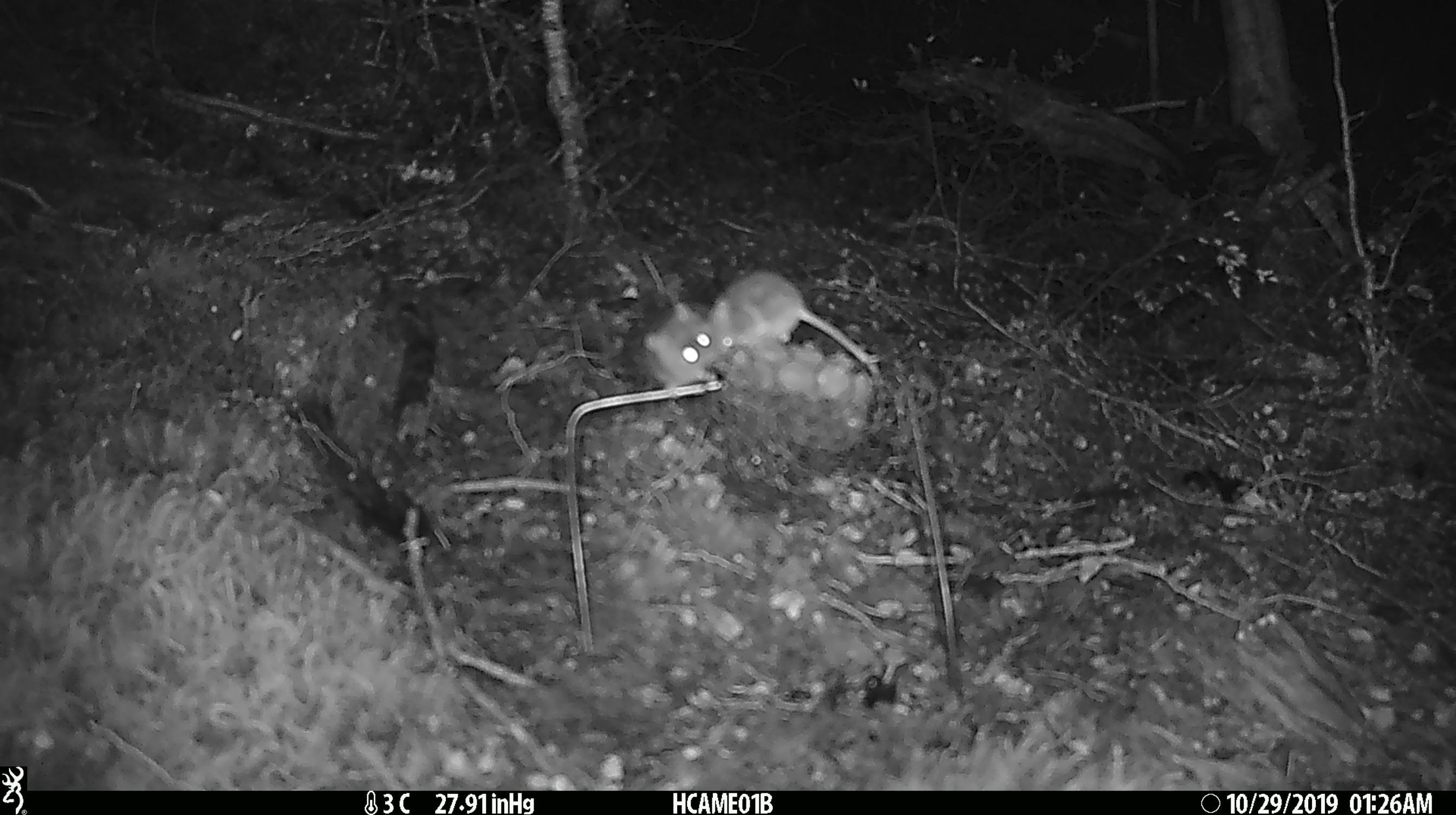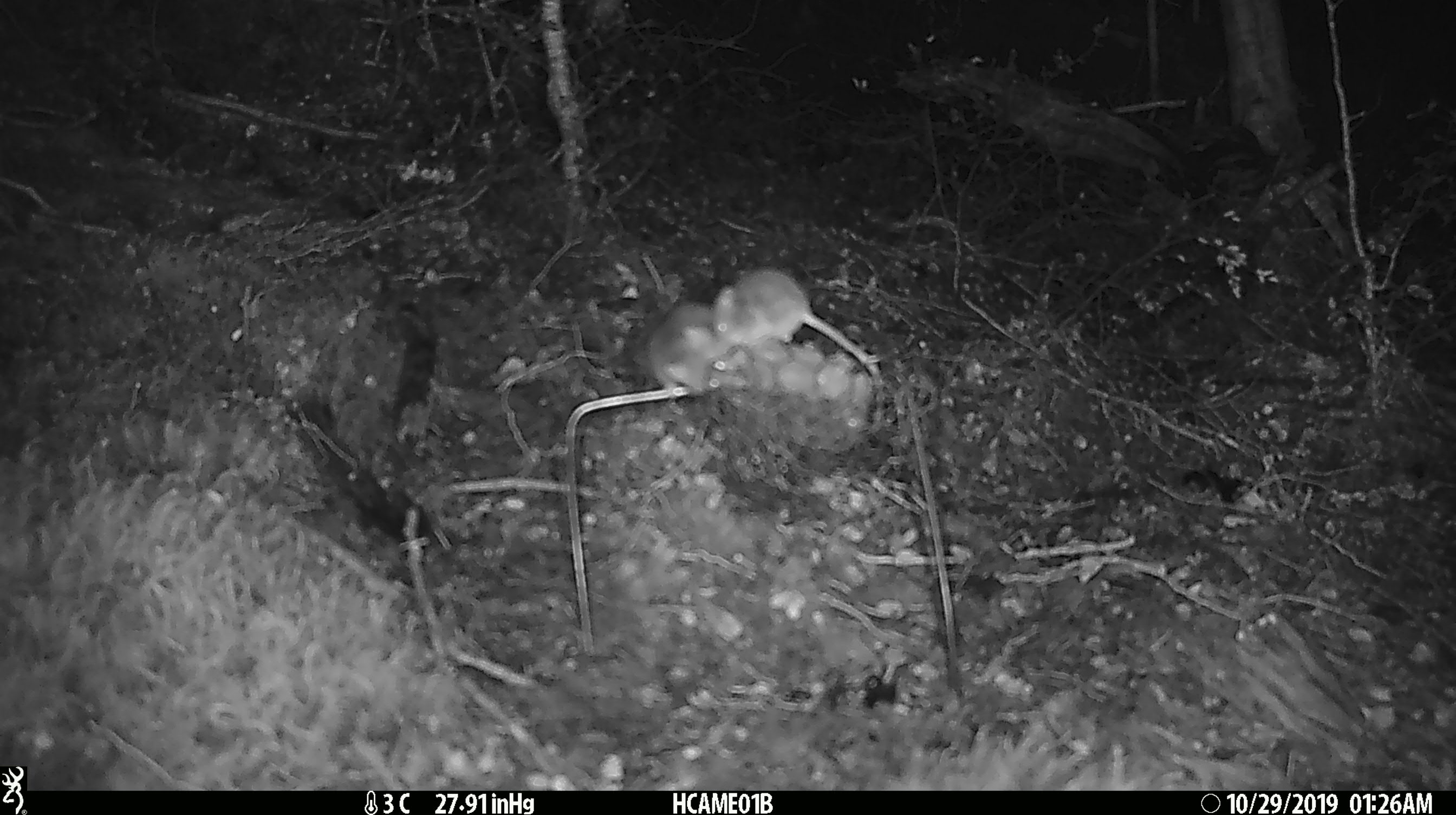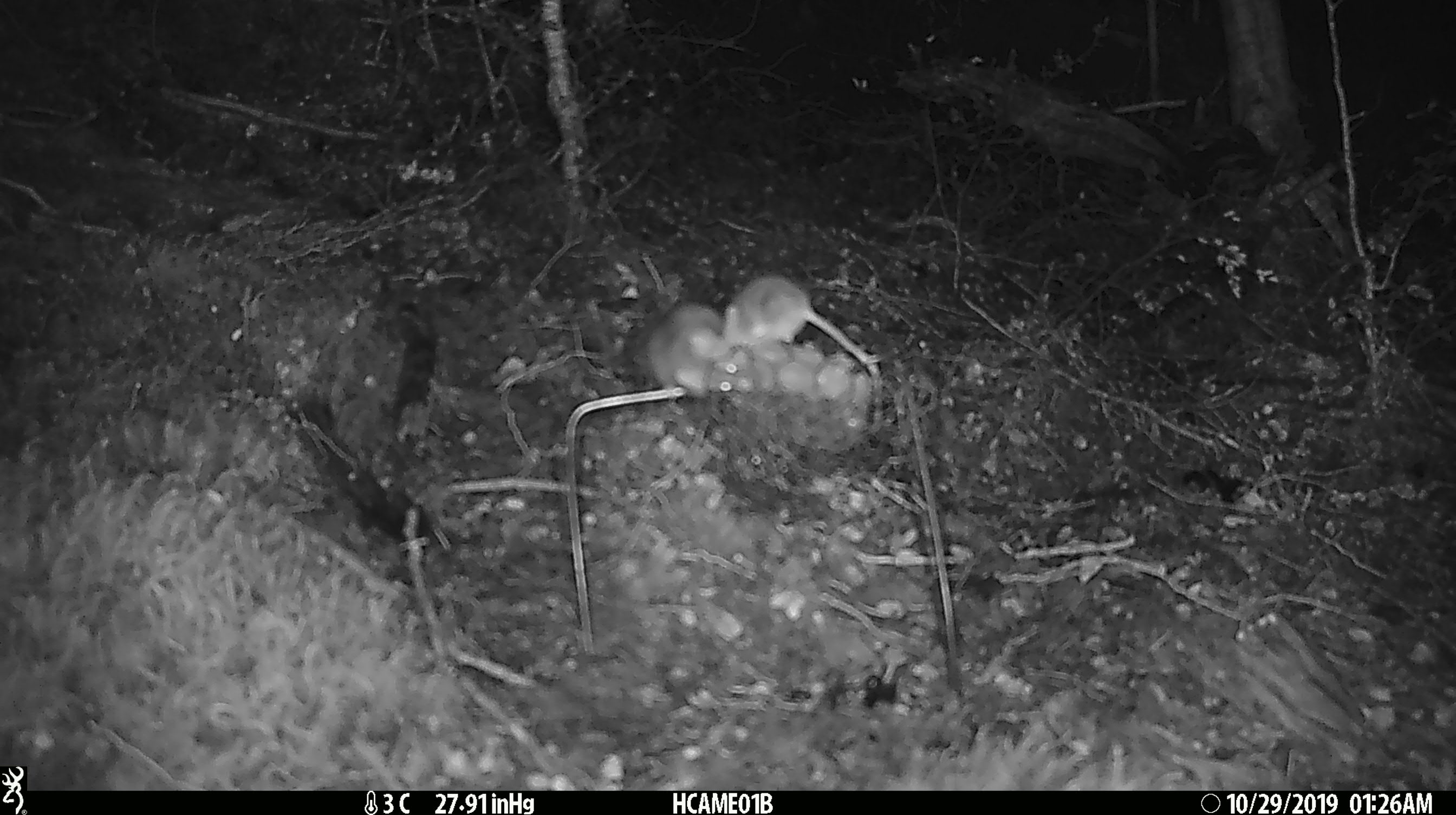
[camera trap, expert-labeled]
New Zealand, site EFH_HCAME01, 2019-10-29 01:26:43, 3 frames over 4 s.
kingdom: Animalia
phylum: Chordata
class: Mammalia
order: Rodentia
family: Muridae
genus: Mus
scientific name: Mus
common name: mouse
Mouse (Mus).